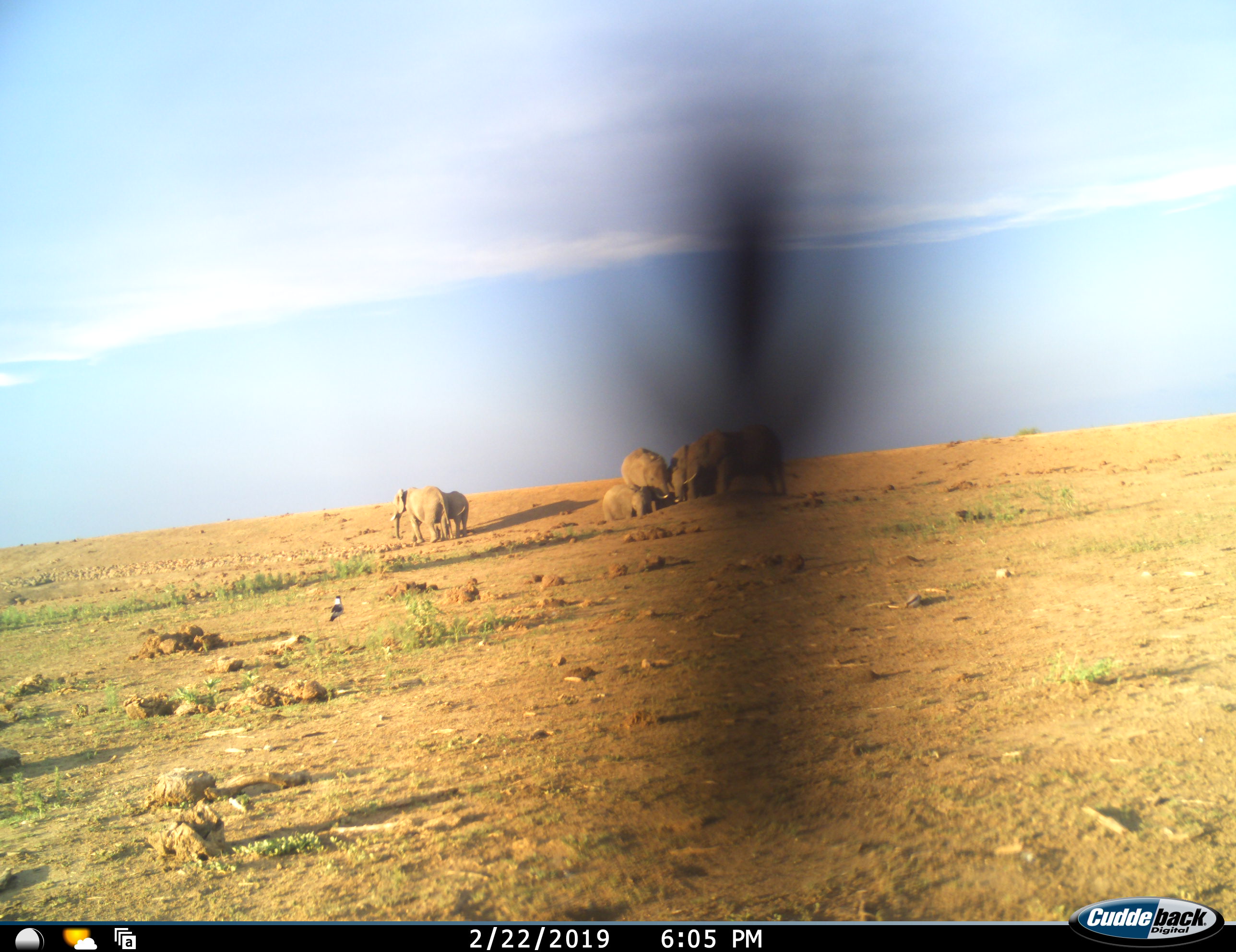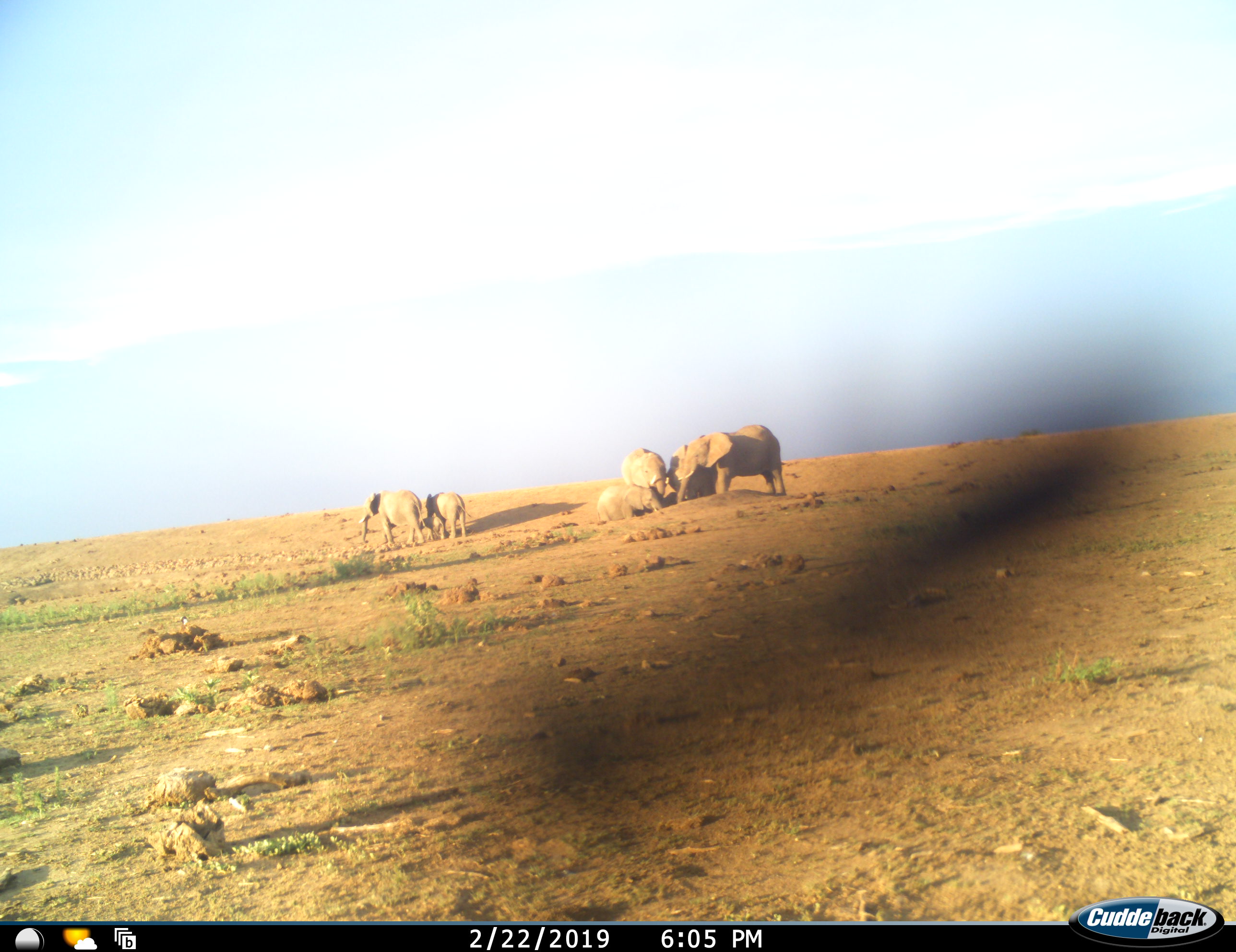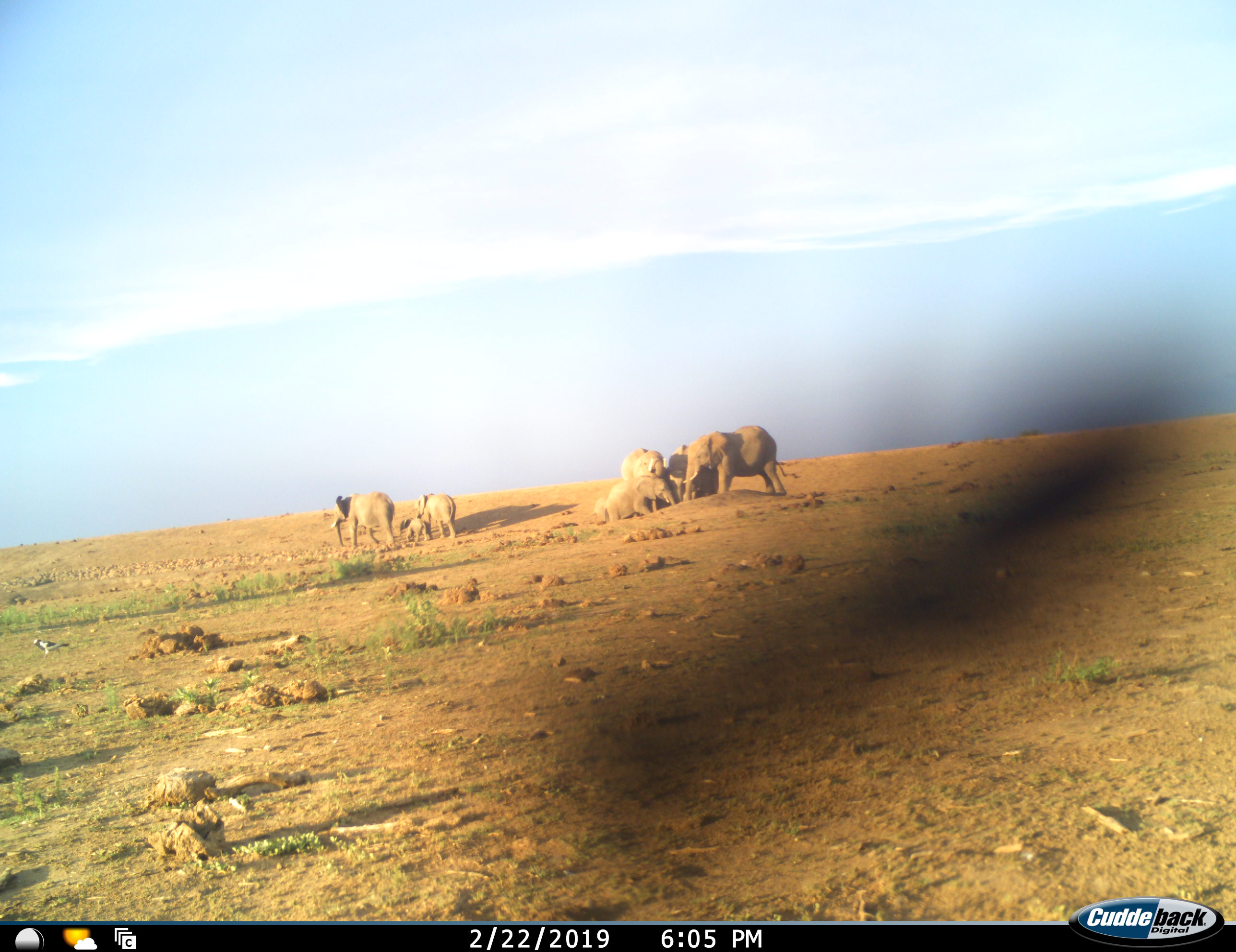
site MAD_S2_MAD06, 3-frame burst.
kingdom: Animalia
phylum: Chordata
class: Mammalia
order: Proboscidea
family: Elephantidae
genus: Loxodonta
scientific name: Loxodonta africana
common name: african bush elephant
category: elephant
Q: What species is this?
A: Elephant (african bush elephant) (Loxodonta africana).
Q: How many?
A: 8.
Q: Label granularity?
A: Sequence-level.